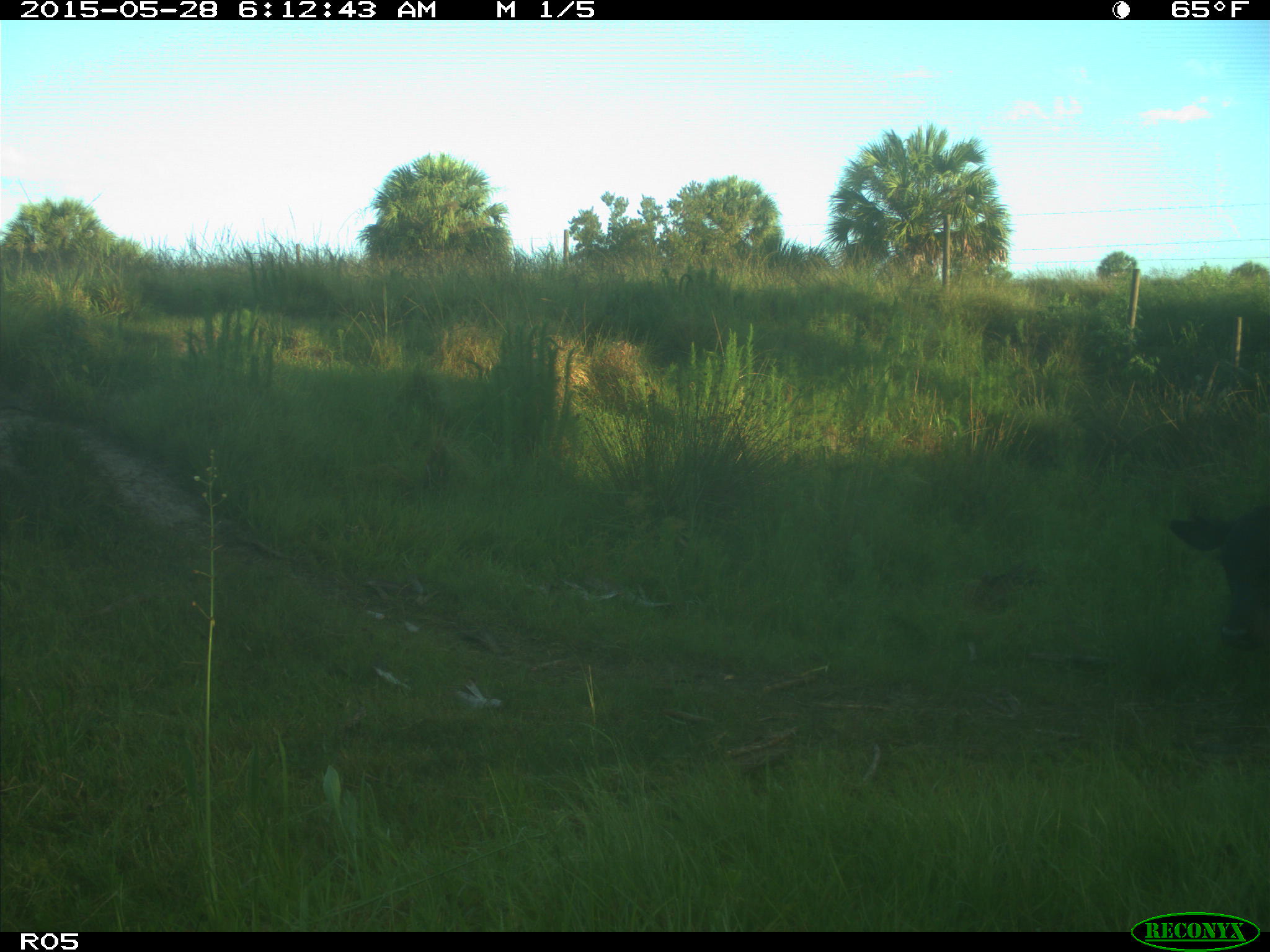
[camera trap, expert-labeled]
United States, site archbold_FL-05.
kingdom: Animalia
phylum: Chordata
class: Mammalia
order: Artiodactyla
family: Bovidae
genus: Bos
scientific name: Bos taurus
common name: domestic cow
Bos taurus (domestic cow).